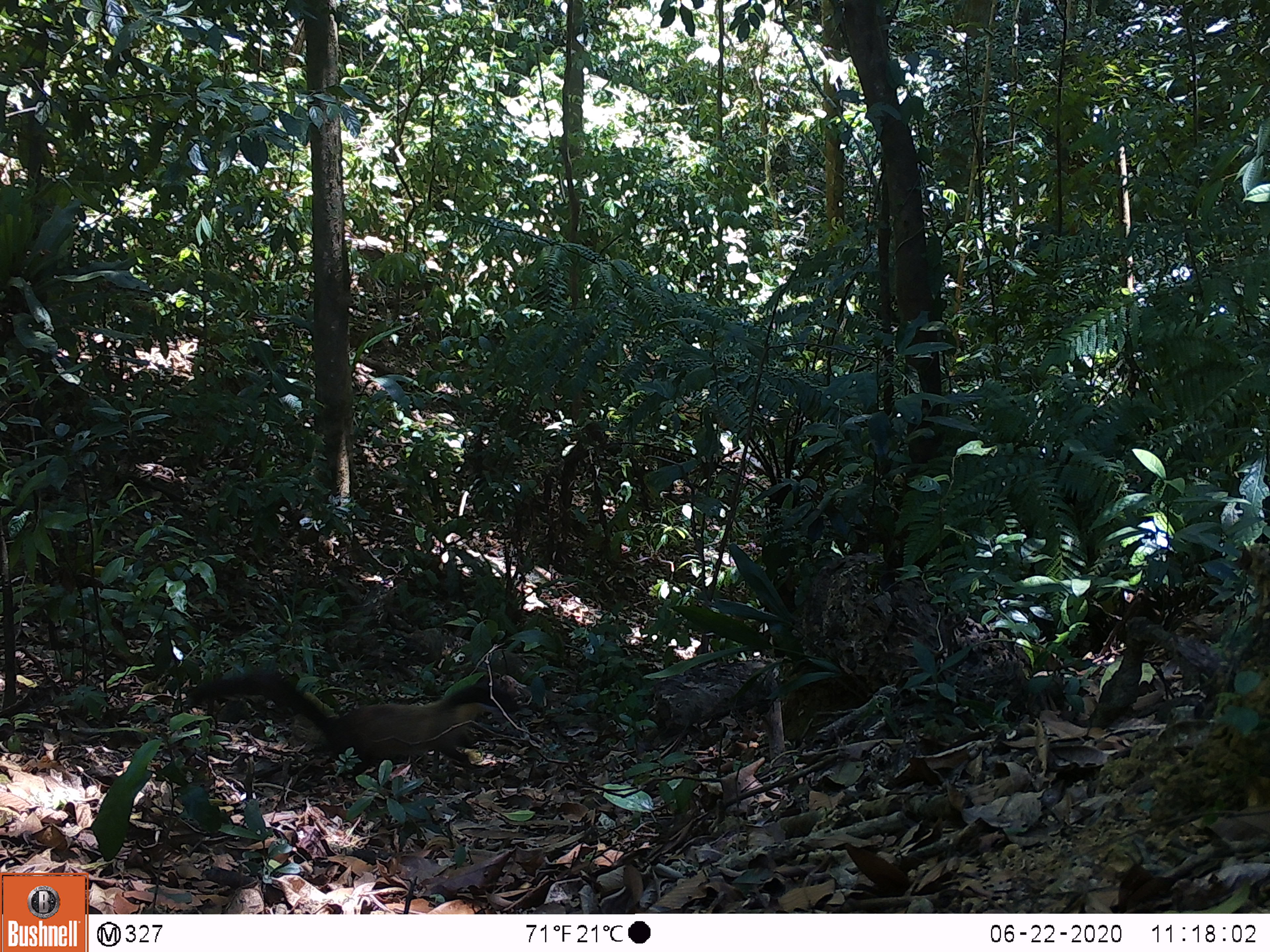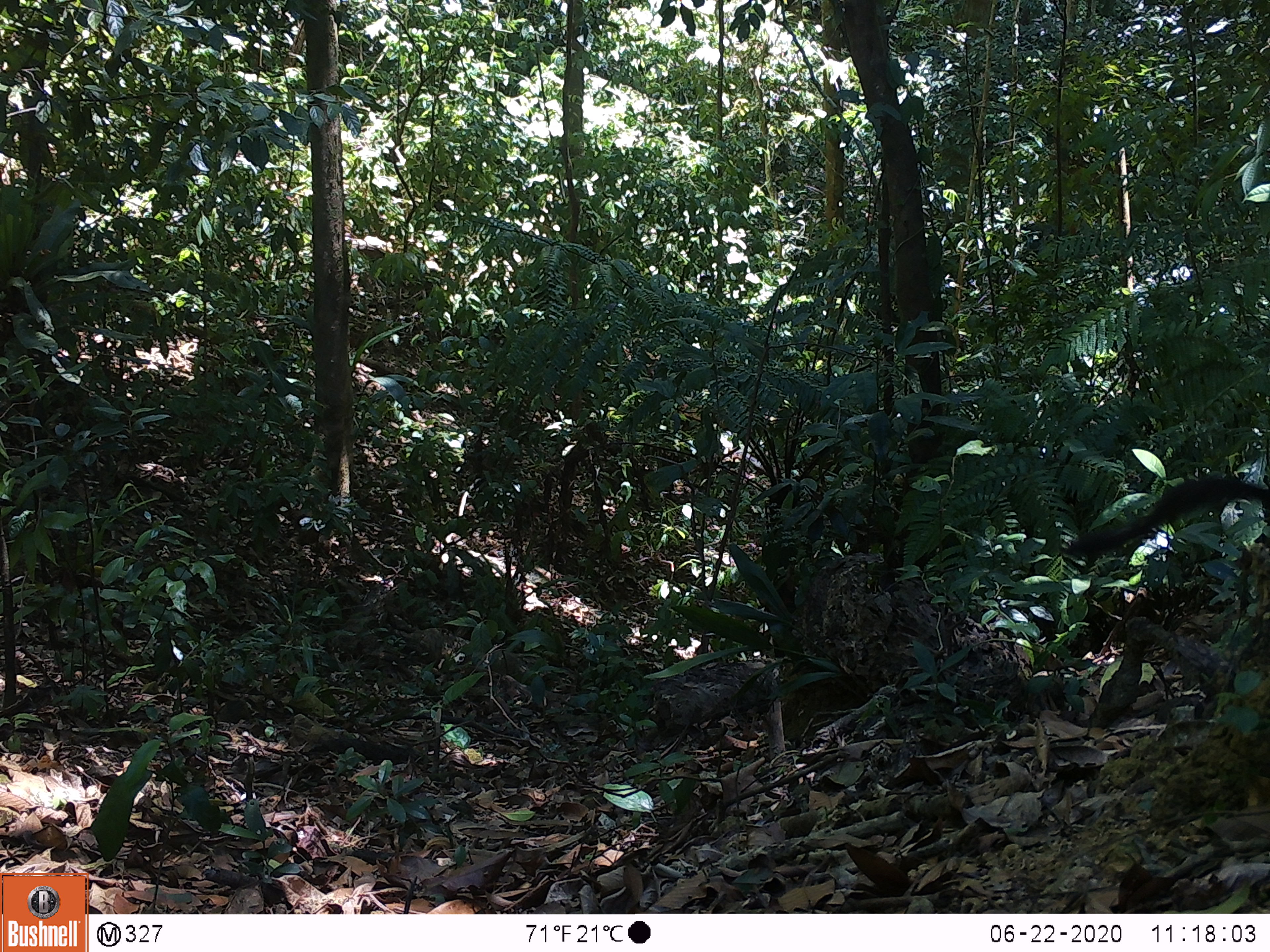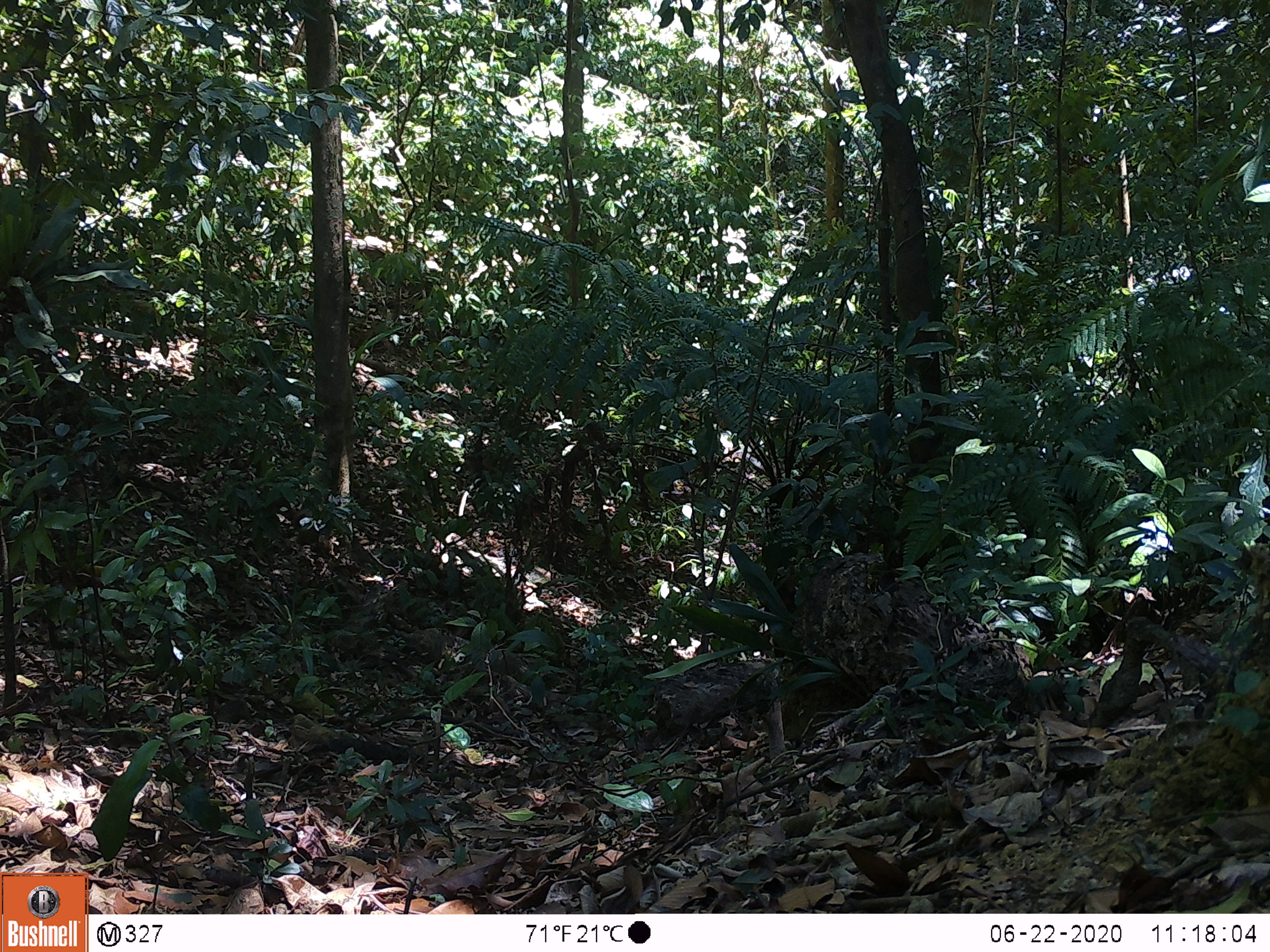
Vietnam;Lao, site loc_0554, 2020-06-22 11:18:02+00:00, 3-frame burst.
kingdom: Animalia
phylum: Chordata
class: Mammalia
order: Carnivora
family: Mustelidae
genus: Martes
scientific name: Martes flavigula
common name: yellow-throated marten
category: yellow throated marten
Yellow throated marten (yellow-throated marten) (Martes flavigula). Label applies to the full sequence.